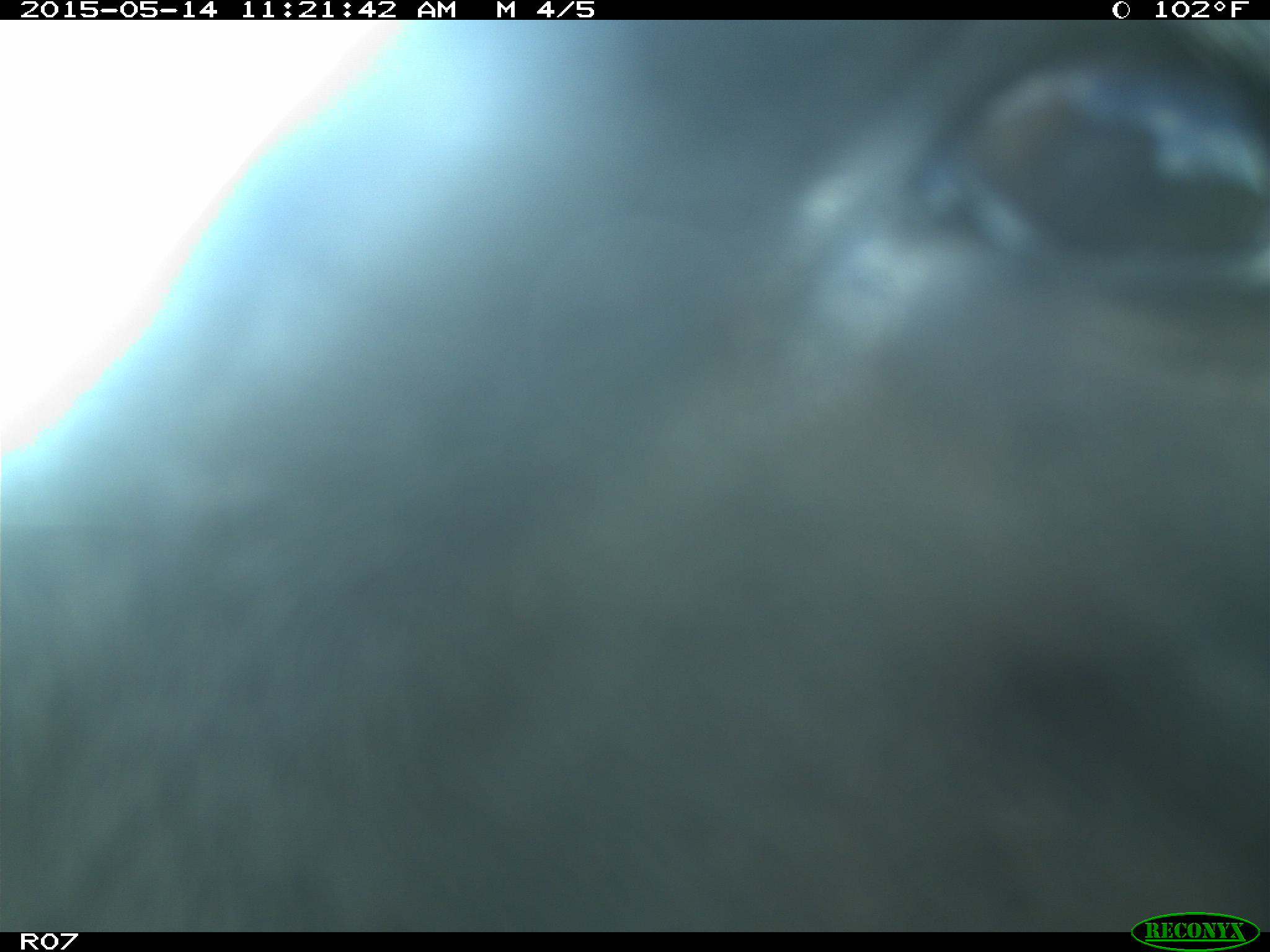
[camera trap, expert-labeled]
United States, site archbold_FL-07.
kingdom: Animalia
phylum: Chordata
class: Mammalia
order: Artiodactyla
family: Bovidae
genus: Bos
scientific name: Bos taurus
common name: domestic cow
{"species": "Bos taurus (domestic cow)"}